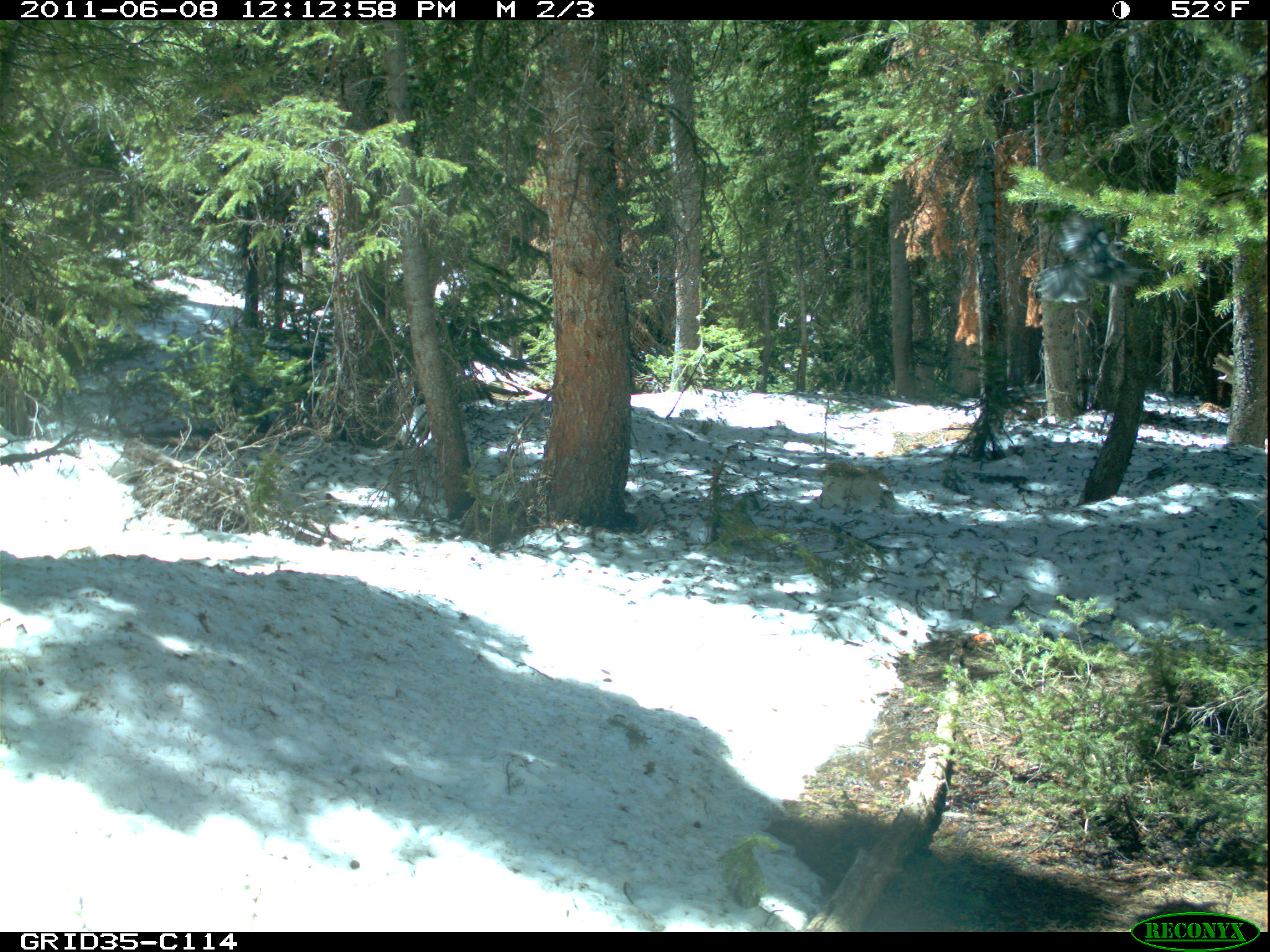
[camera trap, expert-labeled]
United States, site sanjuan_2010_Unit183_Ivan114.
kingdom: Animalia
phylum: Chordata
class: Aves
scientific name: Aves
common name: birds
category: unidentified bird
Unidentified bird (birds) (Aves).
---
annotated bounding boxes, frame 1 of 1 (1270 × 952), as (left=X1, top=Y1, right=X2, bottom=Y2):
animal: (left=1029, top=212, right=1153, bottom=305)